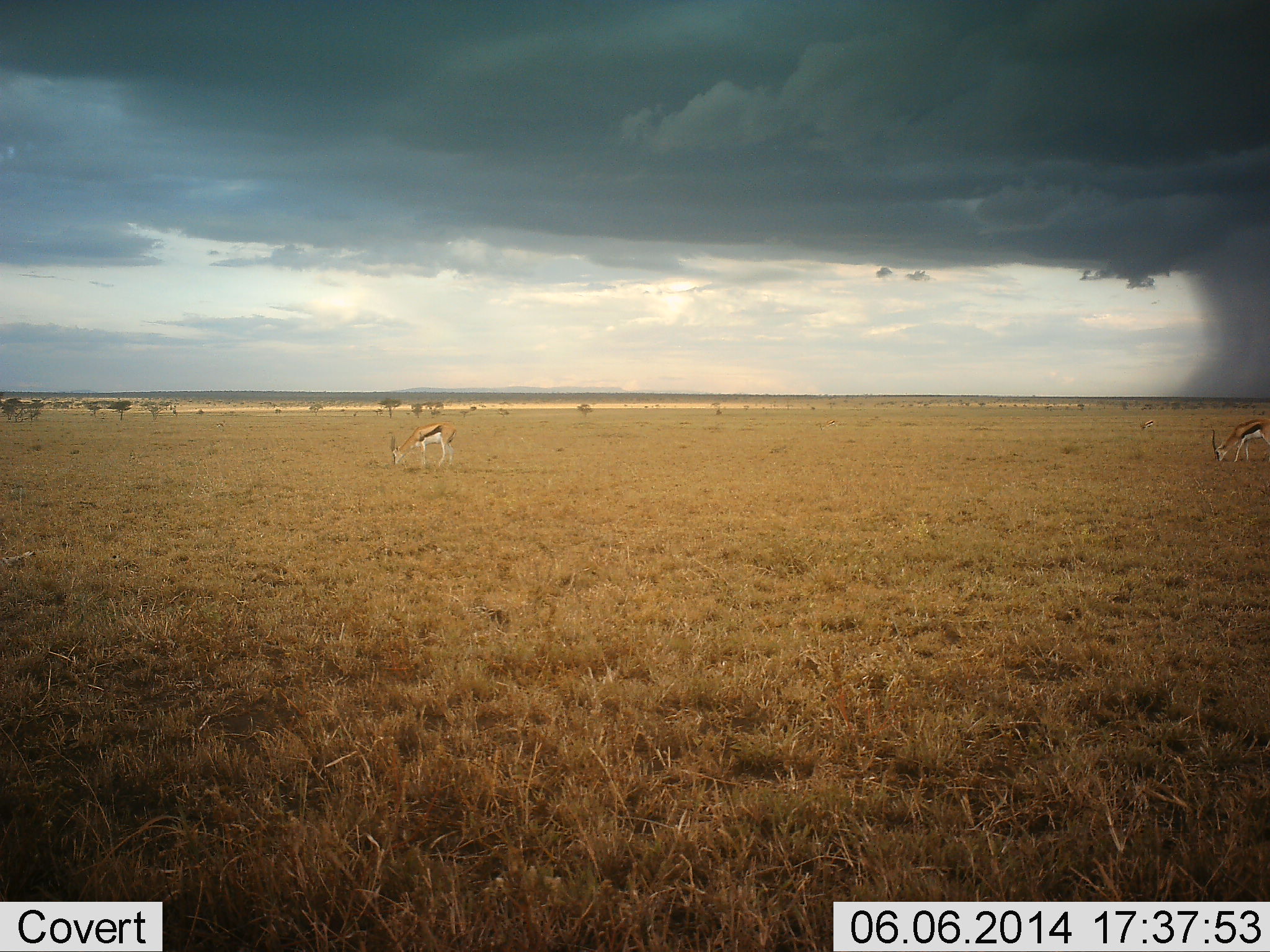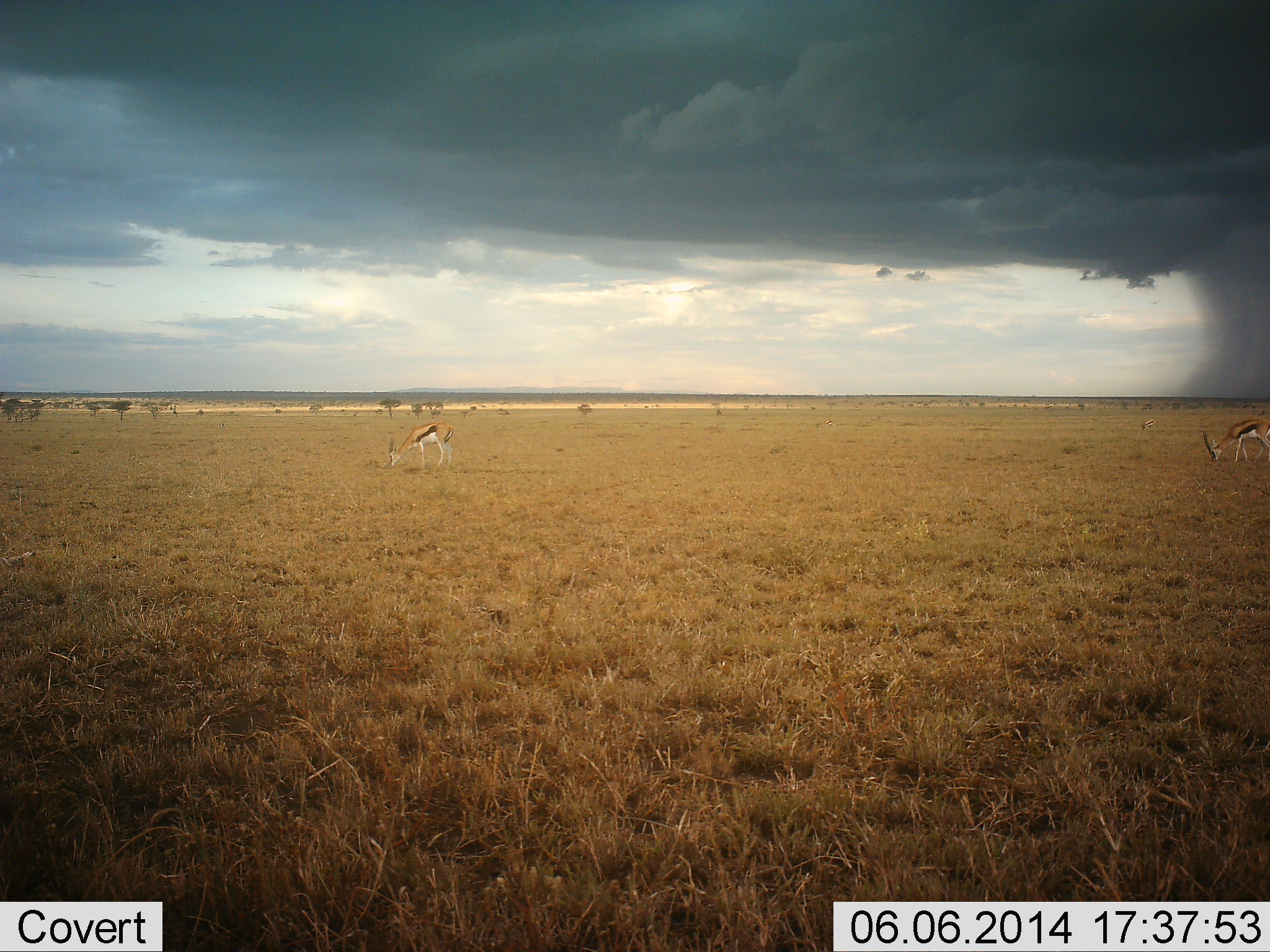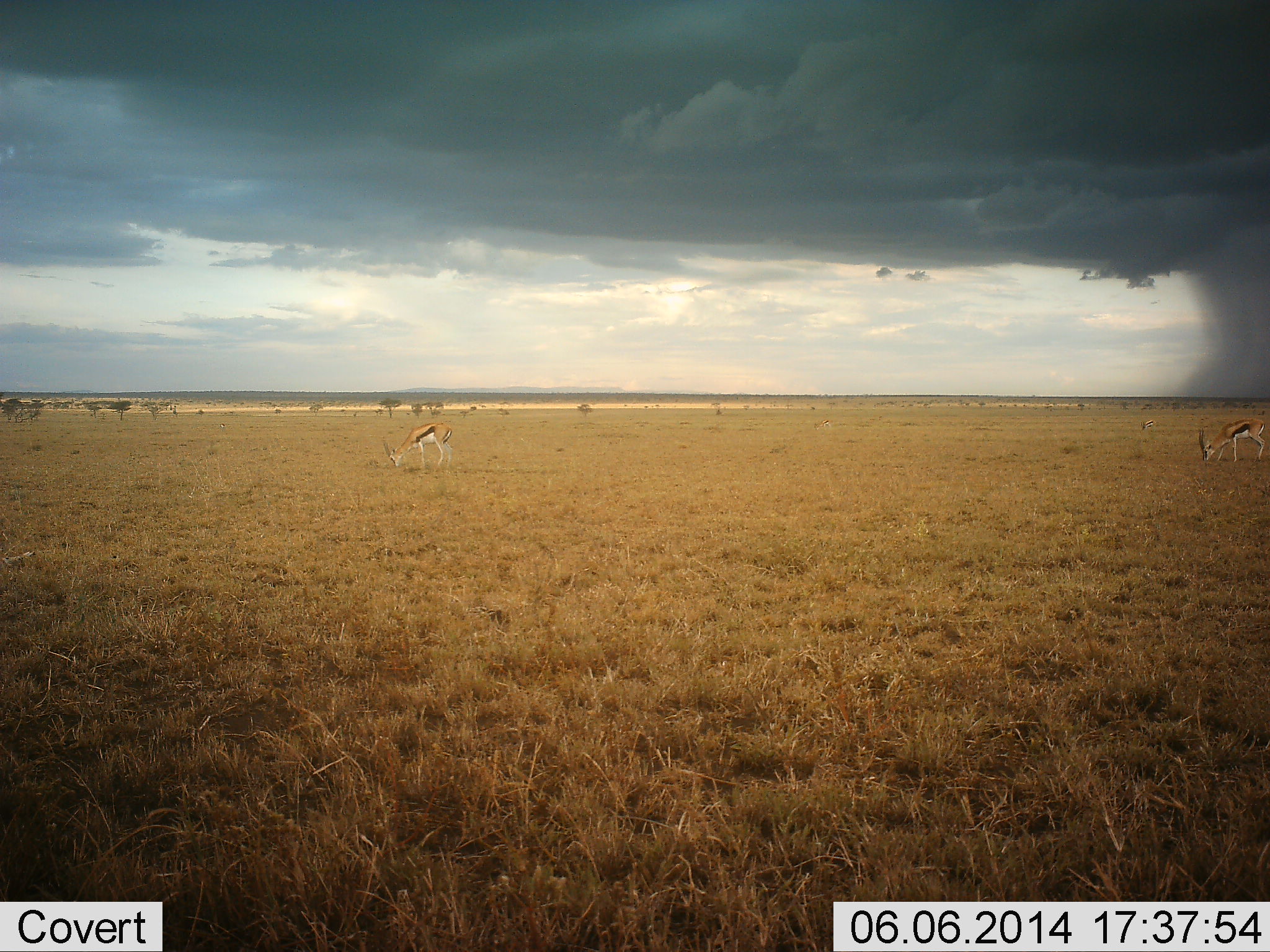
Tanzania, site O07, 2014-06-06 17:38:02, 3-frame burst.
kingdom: Animalia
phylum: Chordata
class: Mammalia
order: Artiodactyla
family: Bovidae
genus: Eudorcas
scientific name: Eudorcas thomsonii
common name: thomson's gazelle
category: gazellethomsons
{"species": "gazellethomsons (thomson's gazelle) (Eudorcas thomsonii)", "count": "2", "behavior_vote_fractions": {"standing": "30%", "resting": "0%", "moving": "0%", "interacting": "0%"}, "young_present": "0%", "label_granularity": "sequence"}